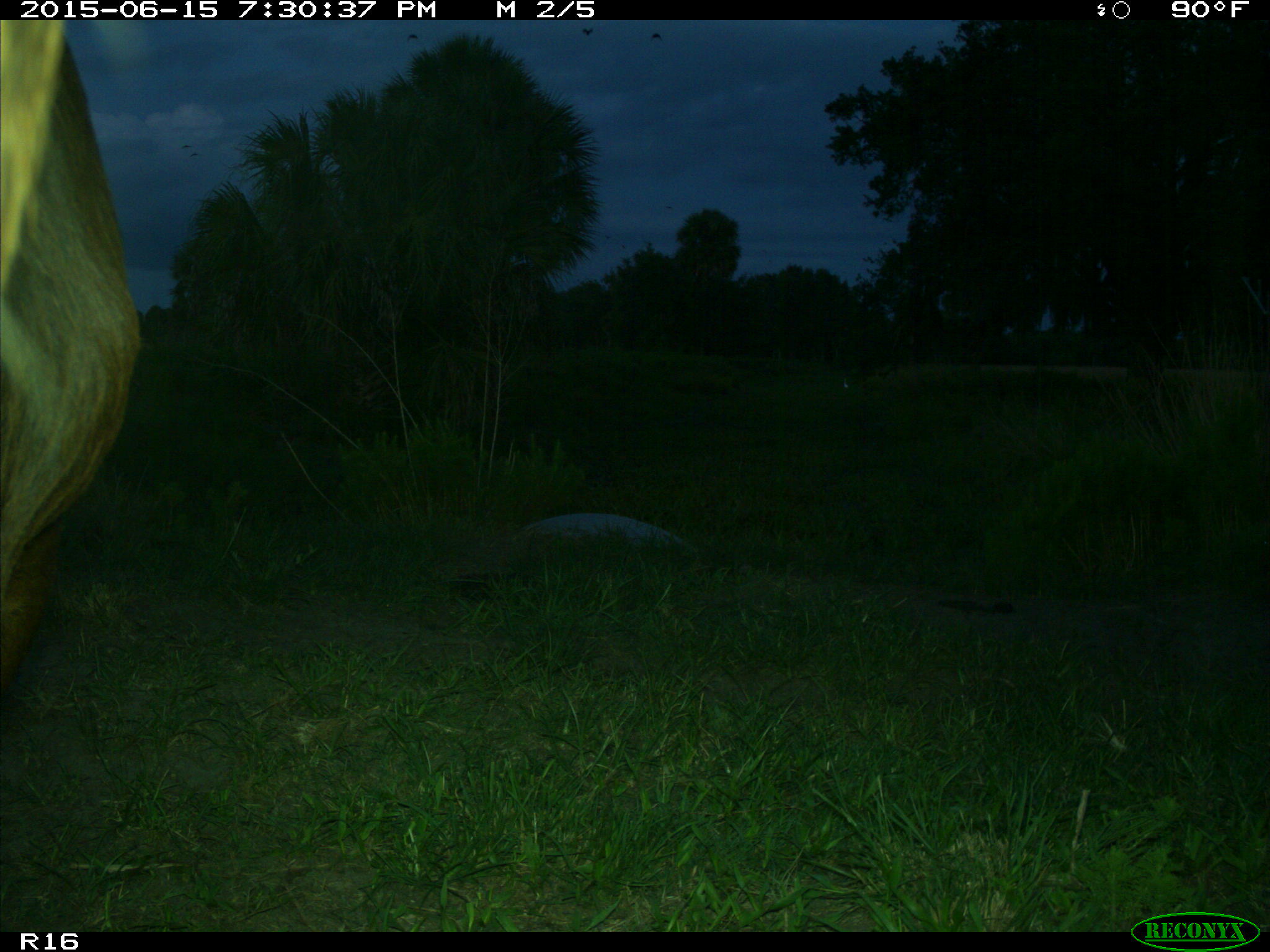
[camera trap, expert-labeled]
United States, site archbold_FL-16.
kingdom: Animalia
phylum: Chordata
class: Mammalia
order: Artiodactyla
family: Bovidae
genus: Bos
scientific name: Bos taurus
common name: domestic cow